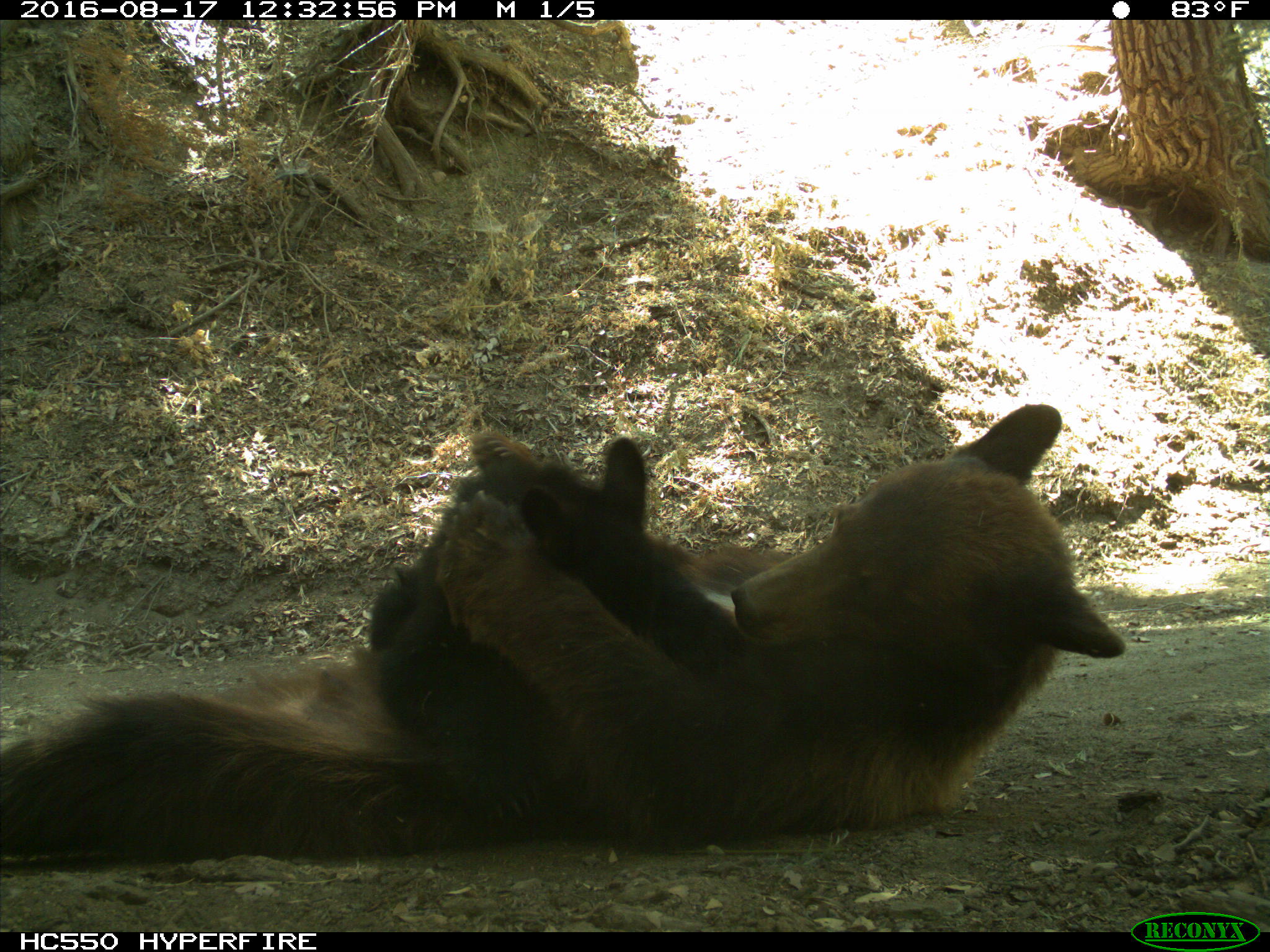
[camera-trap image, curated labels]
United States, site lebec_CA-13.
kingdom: Animalia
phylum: Chordata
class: Mammalia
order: Carnivora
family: Ursidae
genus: Ursus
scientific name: Ursus americanus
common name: american black bear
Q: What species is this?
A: Ursus americanus (american black bear).